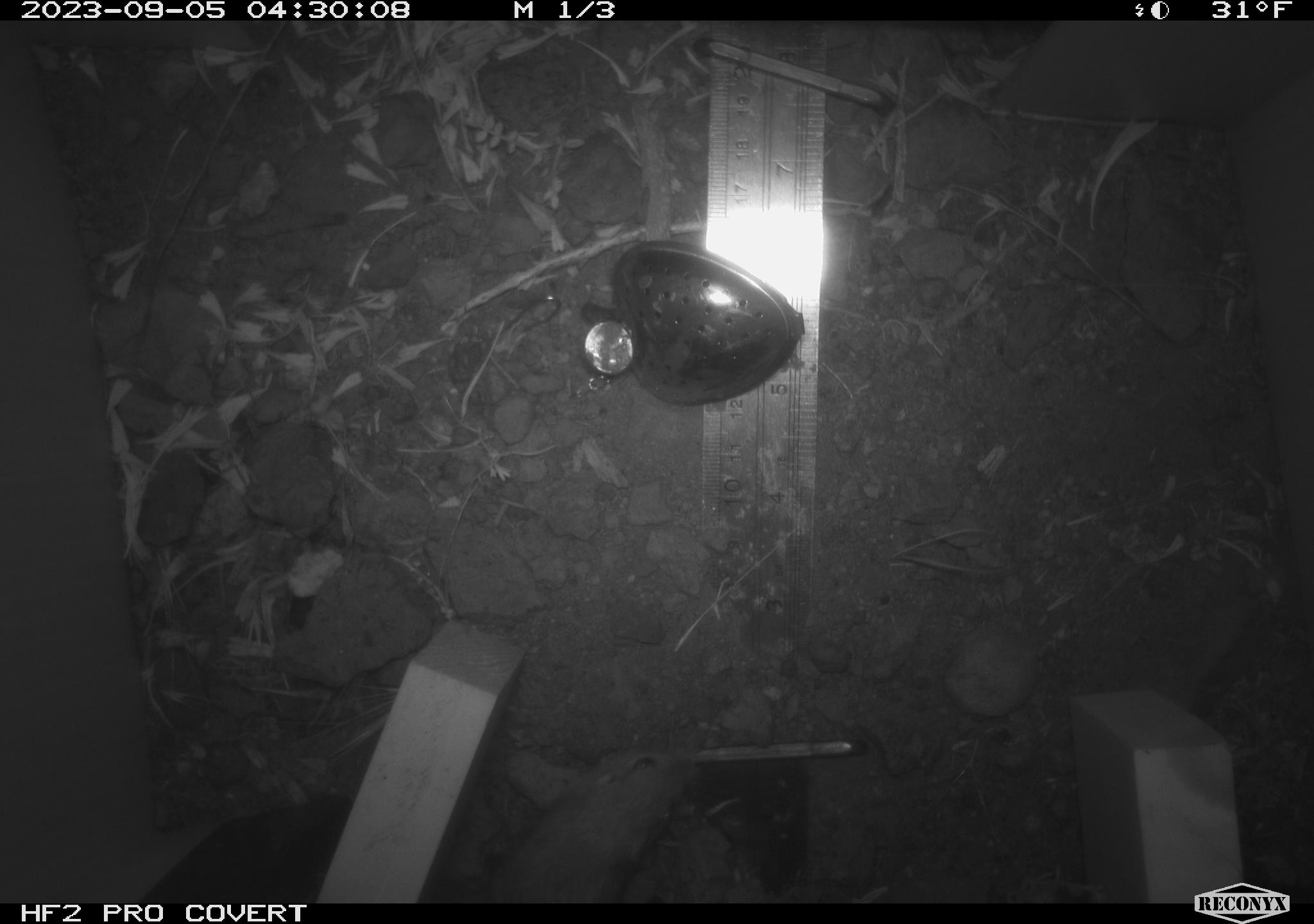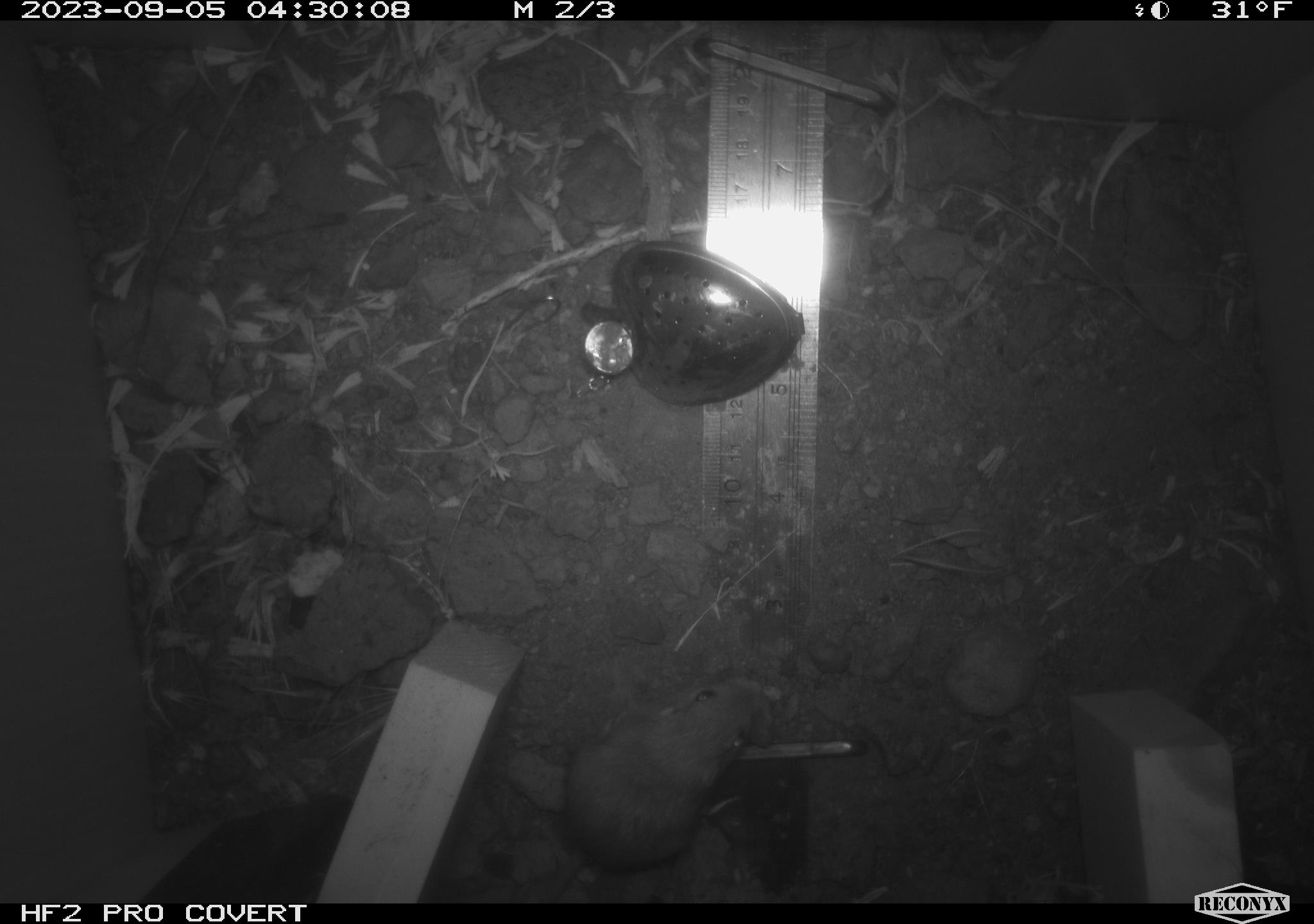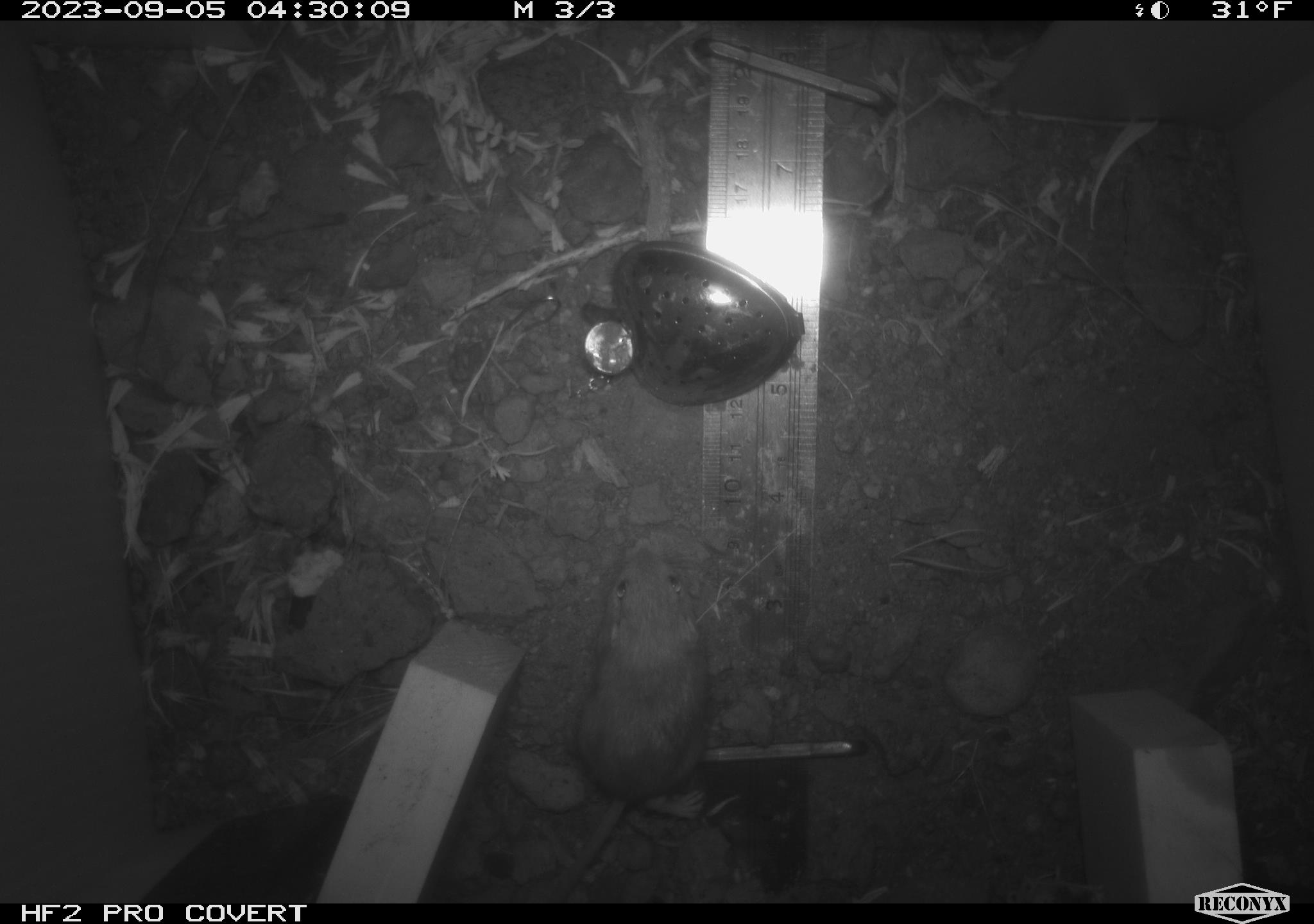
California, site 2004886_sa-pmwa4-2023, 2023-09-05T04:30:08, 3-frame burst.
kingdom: Animalia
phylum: Chordata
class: Mammalia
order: Rodentia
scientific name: Rodentia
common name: mouse species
Mouse species (Rodentia).